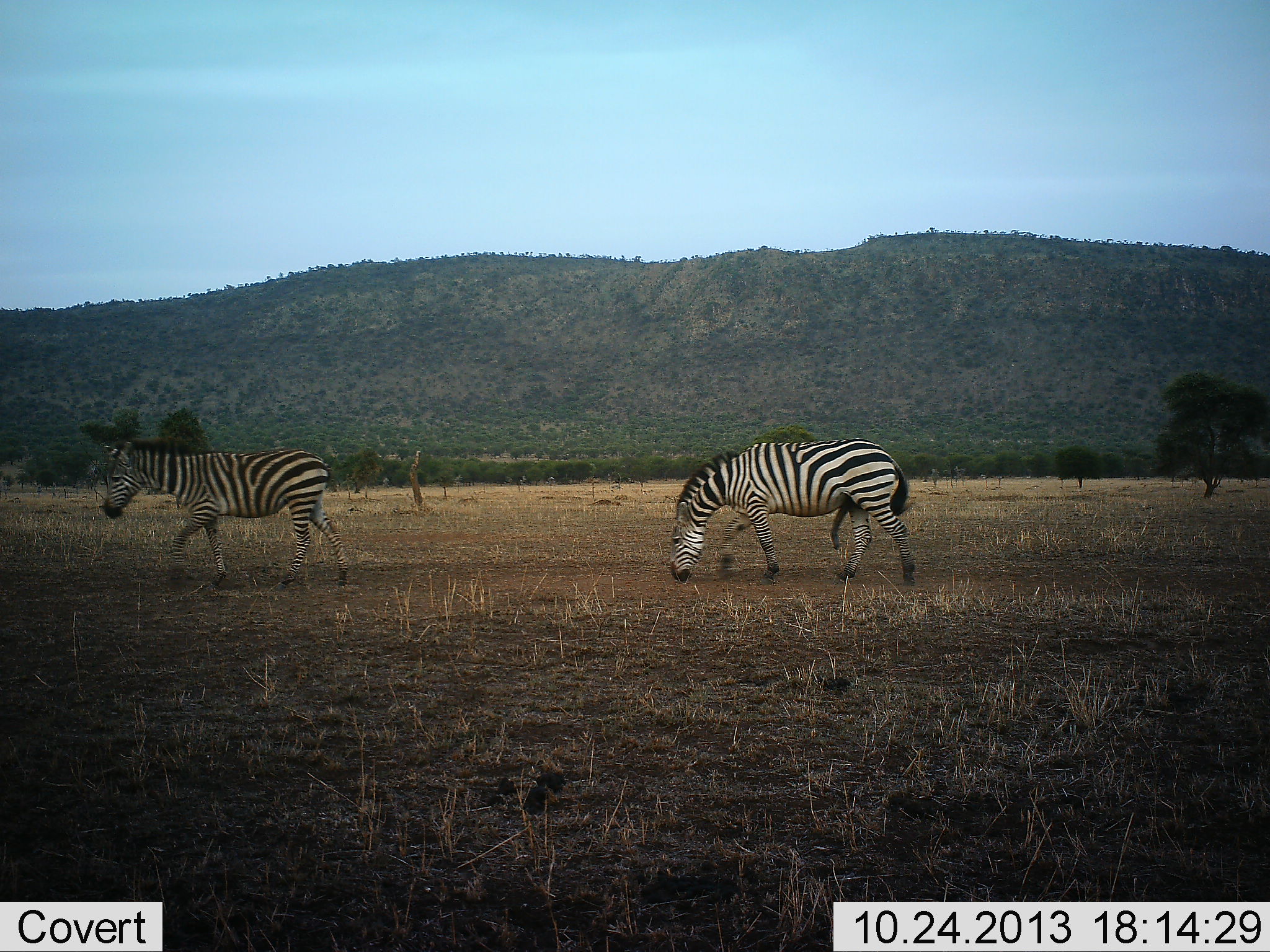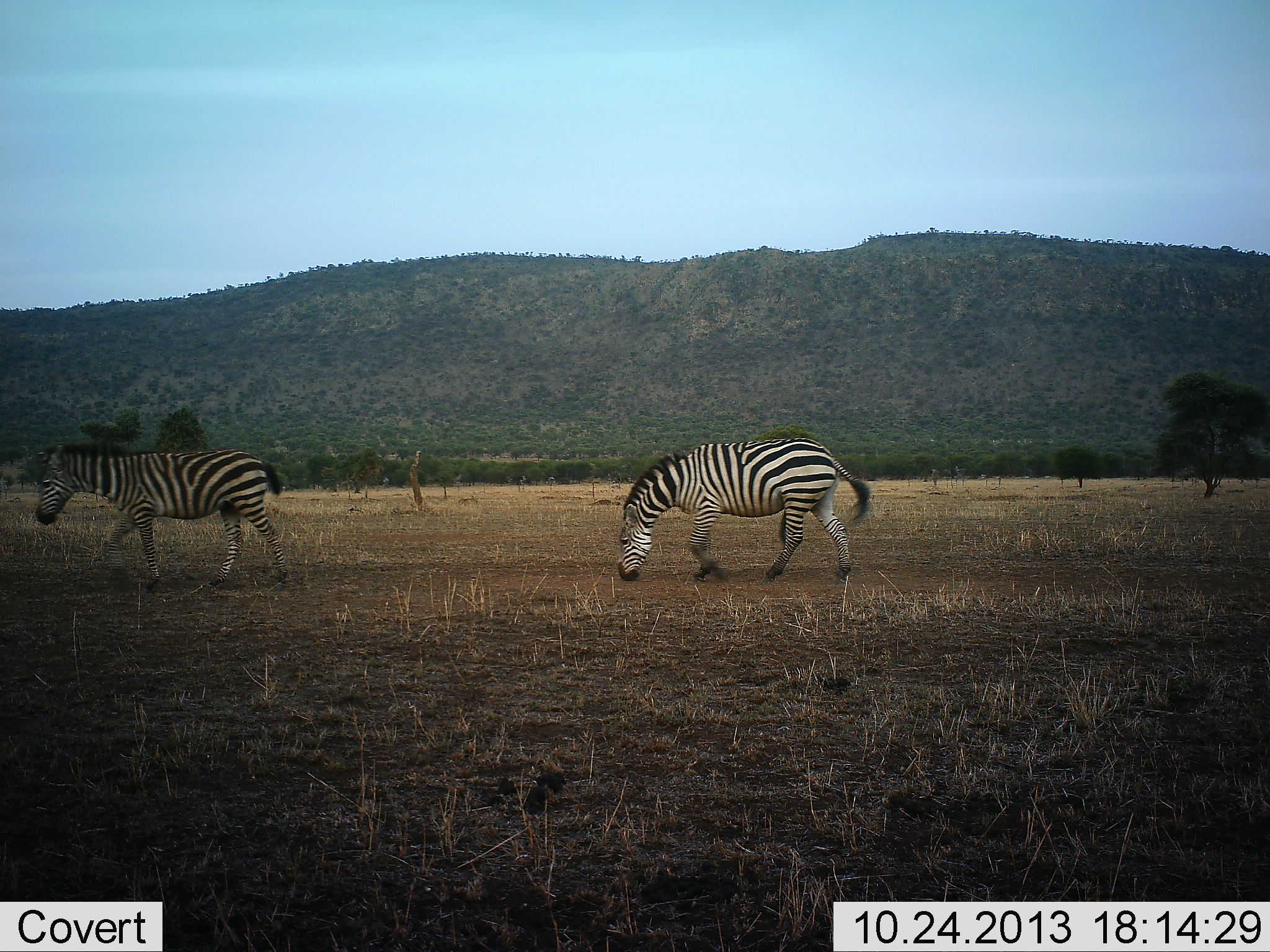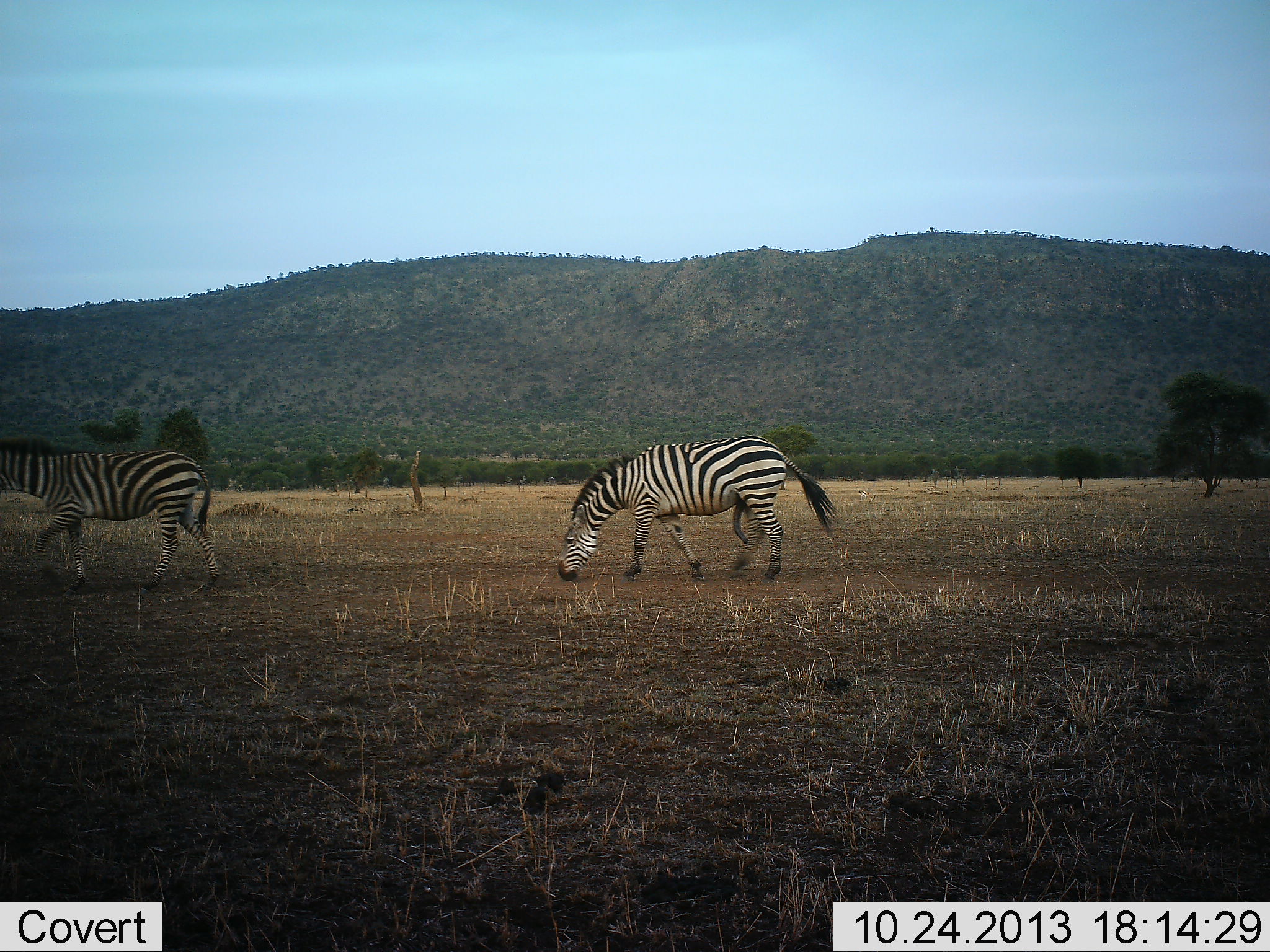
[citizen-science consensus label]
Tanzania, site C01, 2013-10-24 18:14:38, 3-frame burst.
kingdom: Animalia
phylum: Chordata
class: Mammalia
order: Perissodactyla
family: Equidae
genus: Equus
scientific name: Equus quagga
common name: plains zebra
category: zebra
Zebra (plains zebra) (Equus quagga), count 2. Behavior (volunteer vote fractions): standing 10%, resting 0%, moving 100%, interacting 0%. Young present (vote fraction): 0%. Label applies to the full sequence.